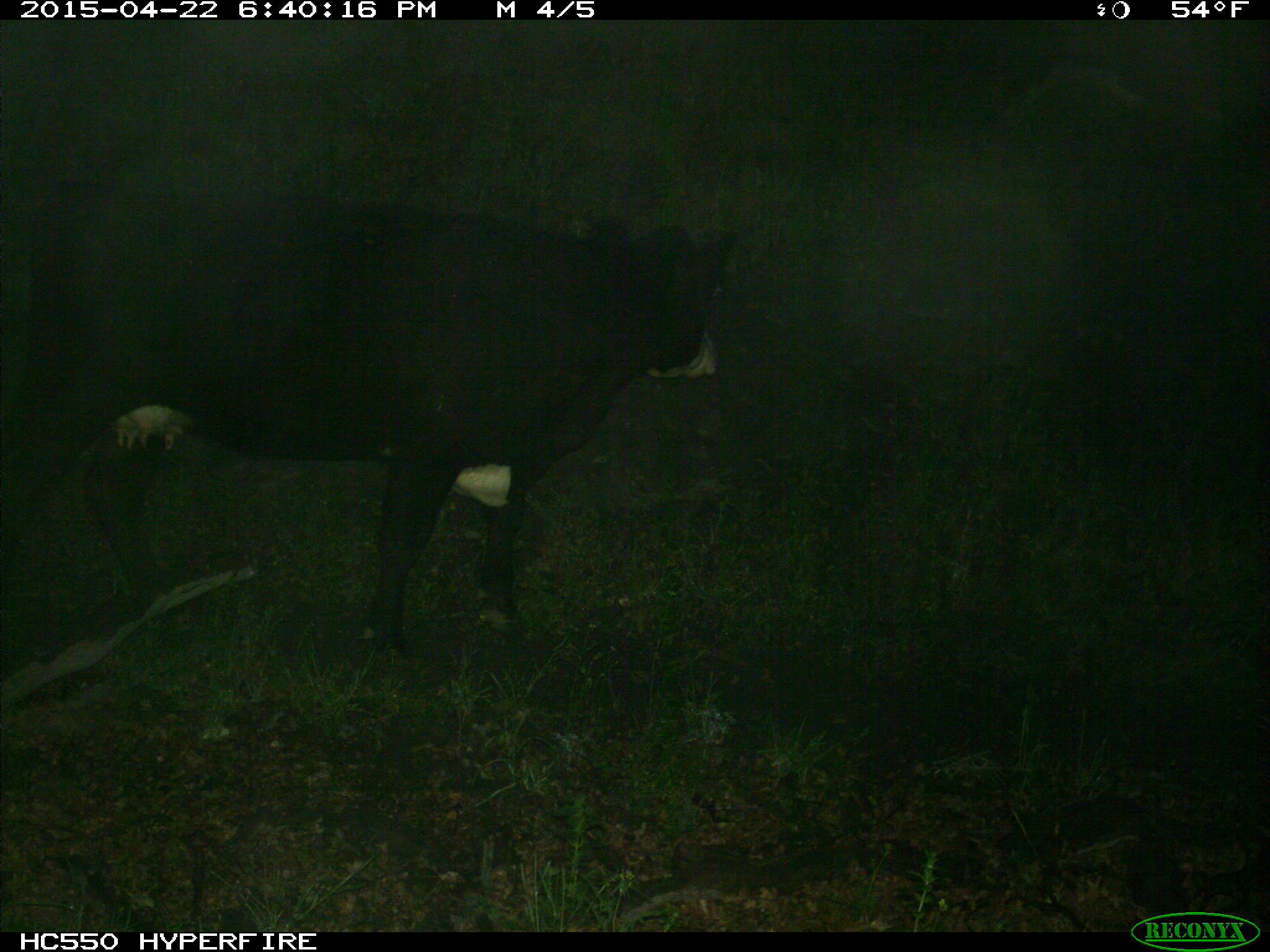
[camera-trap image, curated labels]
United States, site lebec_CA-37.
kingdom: Animalia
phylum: Chordata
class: Mammalia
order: Artiodactyla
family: Bovidae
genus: Bos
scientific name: Bos taurus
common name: domestic cow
Bos taurus (domestic cow).